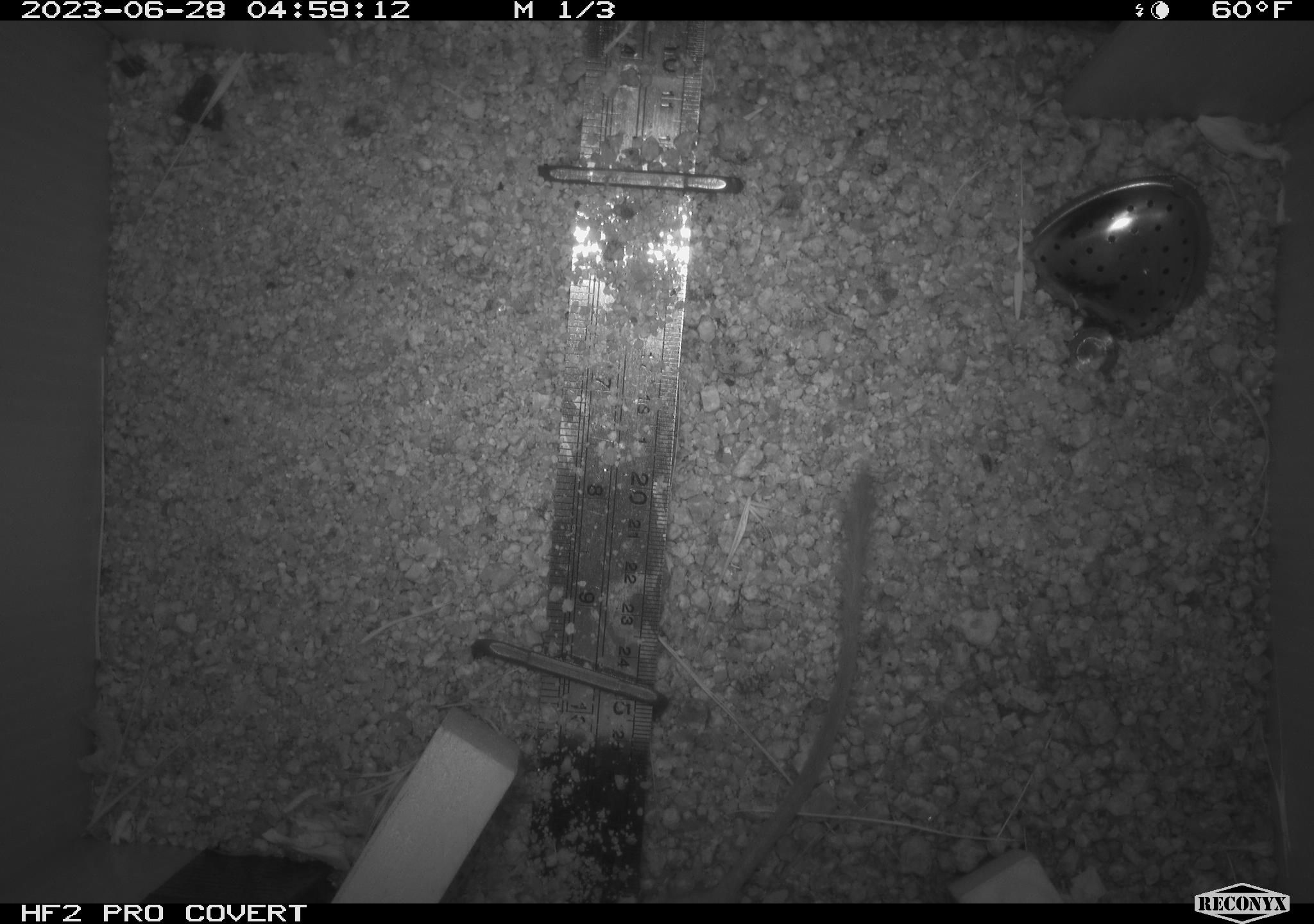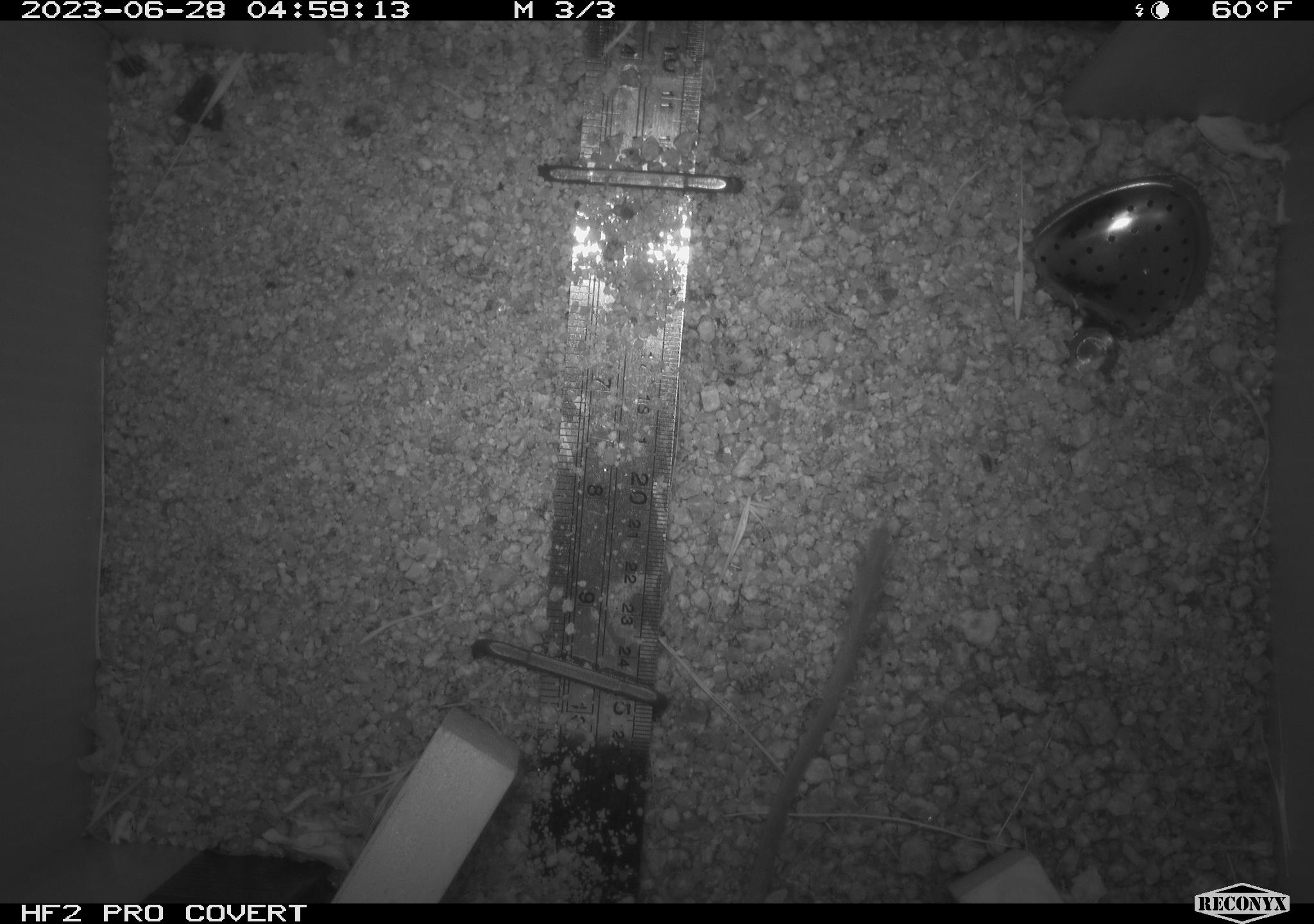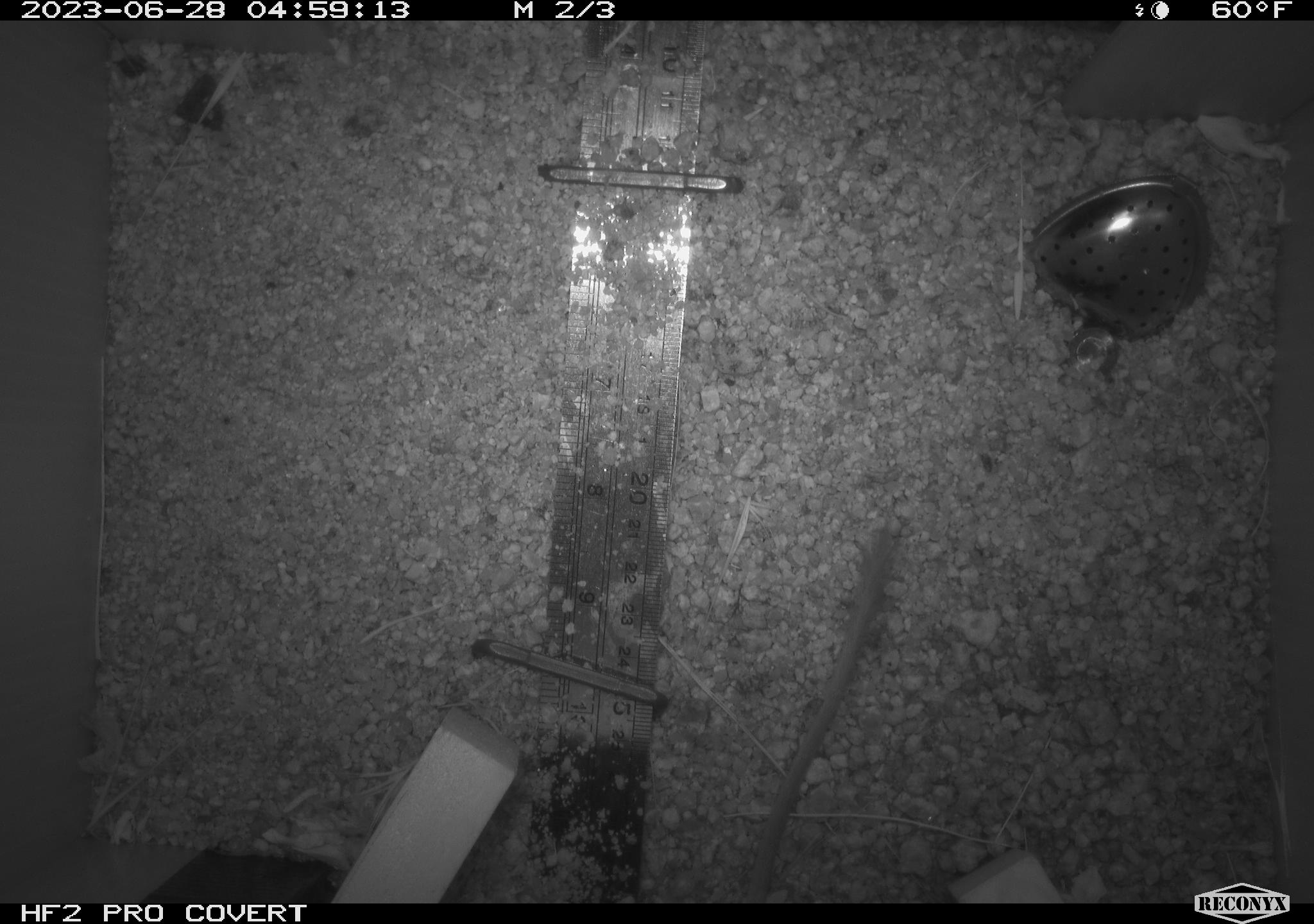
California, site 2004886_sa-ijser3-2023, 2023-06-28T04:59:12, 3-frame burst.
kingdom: Animalia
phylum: Chordata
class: Mammalia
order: Rodentia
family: Heteromyidae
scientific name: Heteromyidae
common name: kangaroo rats and pocket mice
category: heteromyidae family